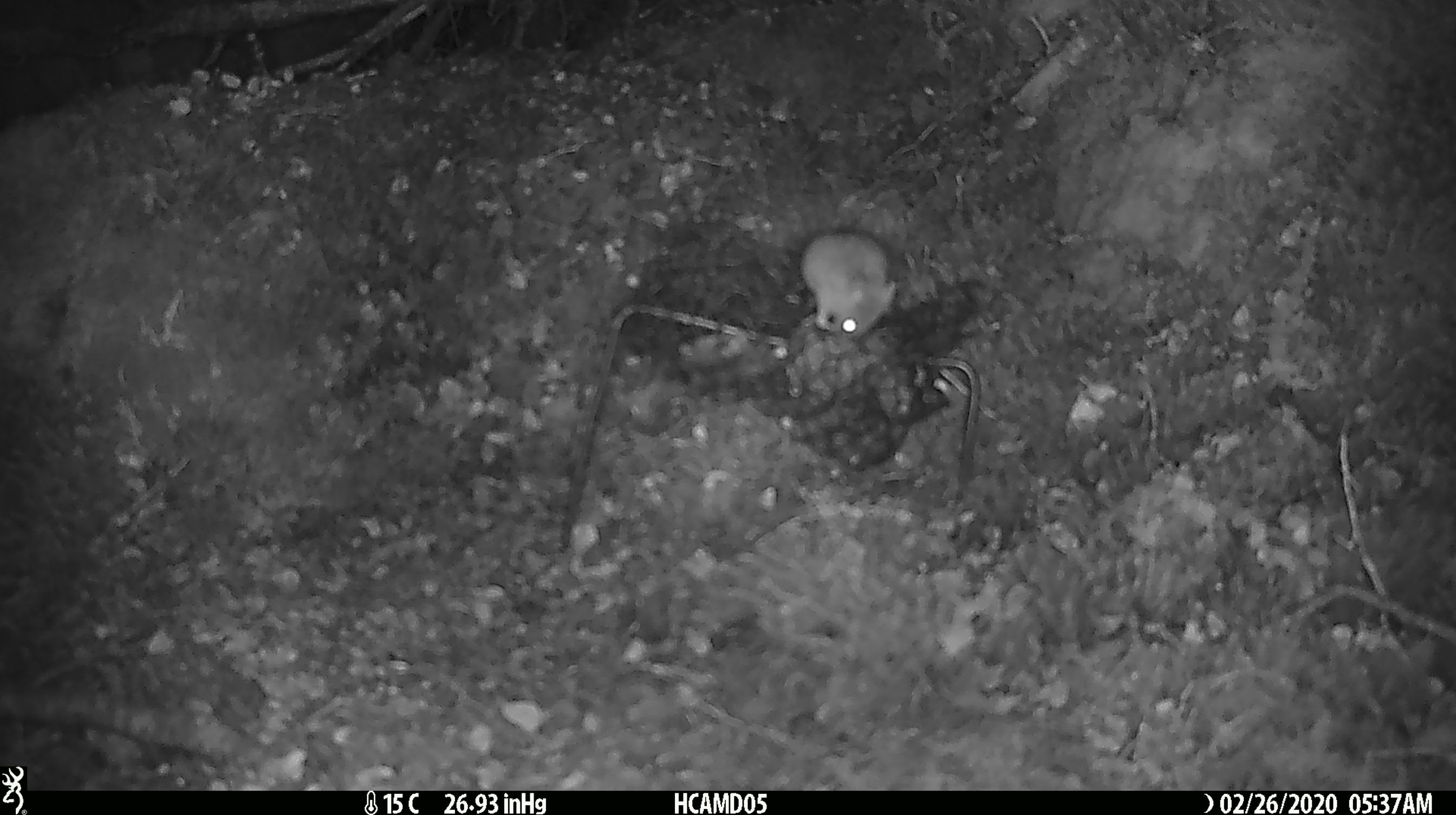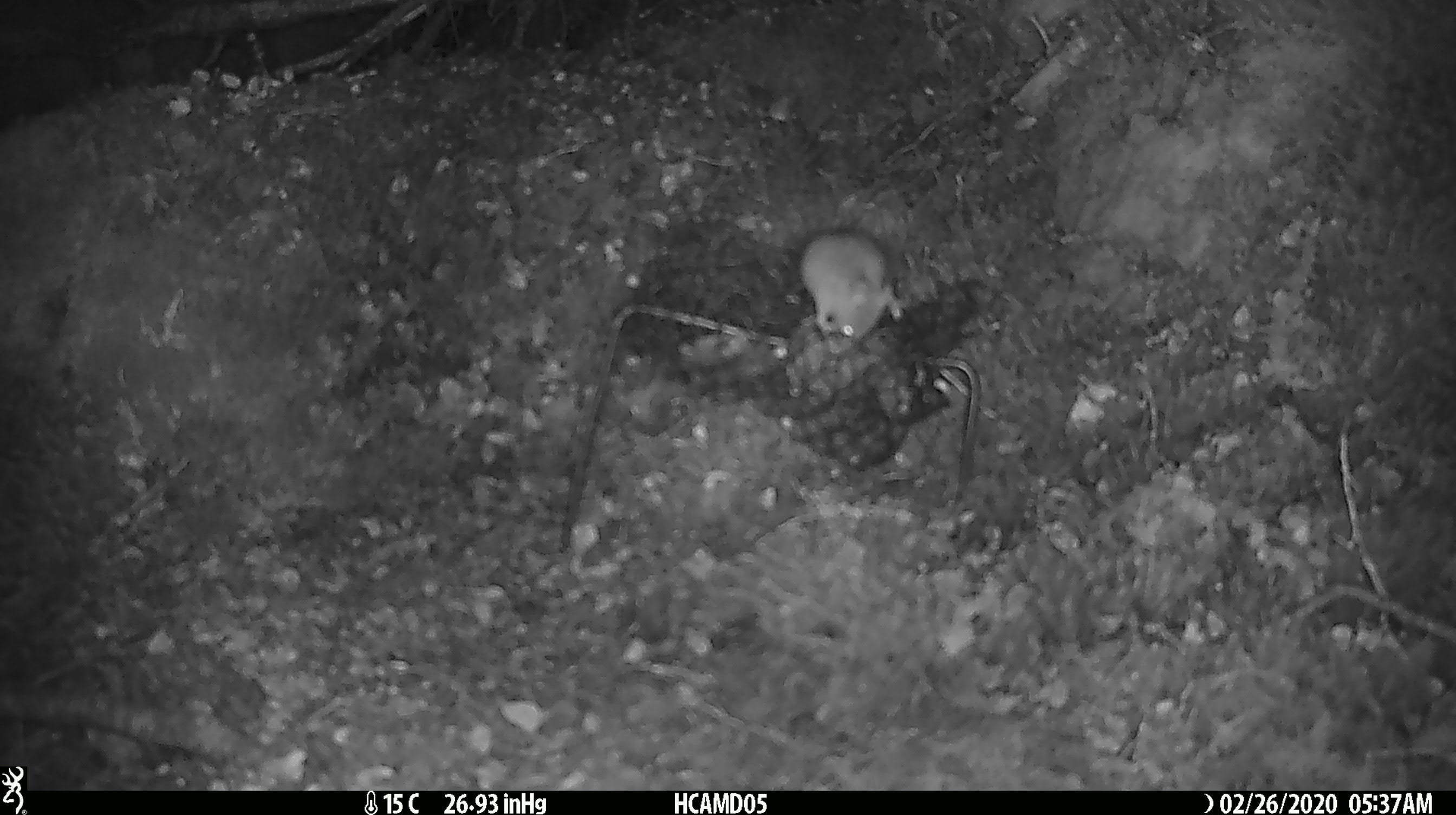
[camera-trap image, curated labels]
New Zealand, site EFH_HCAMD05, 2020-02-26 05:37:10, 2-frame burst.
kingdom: Animalia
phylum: Chordata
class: Mammalia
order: Rodentia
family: Muridae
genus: Mus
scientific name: Mus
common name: mouse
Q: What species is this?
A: Mouse (Mus).